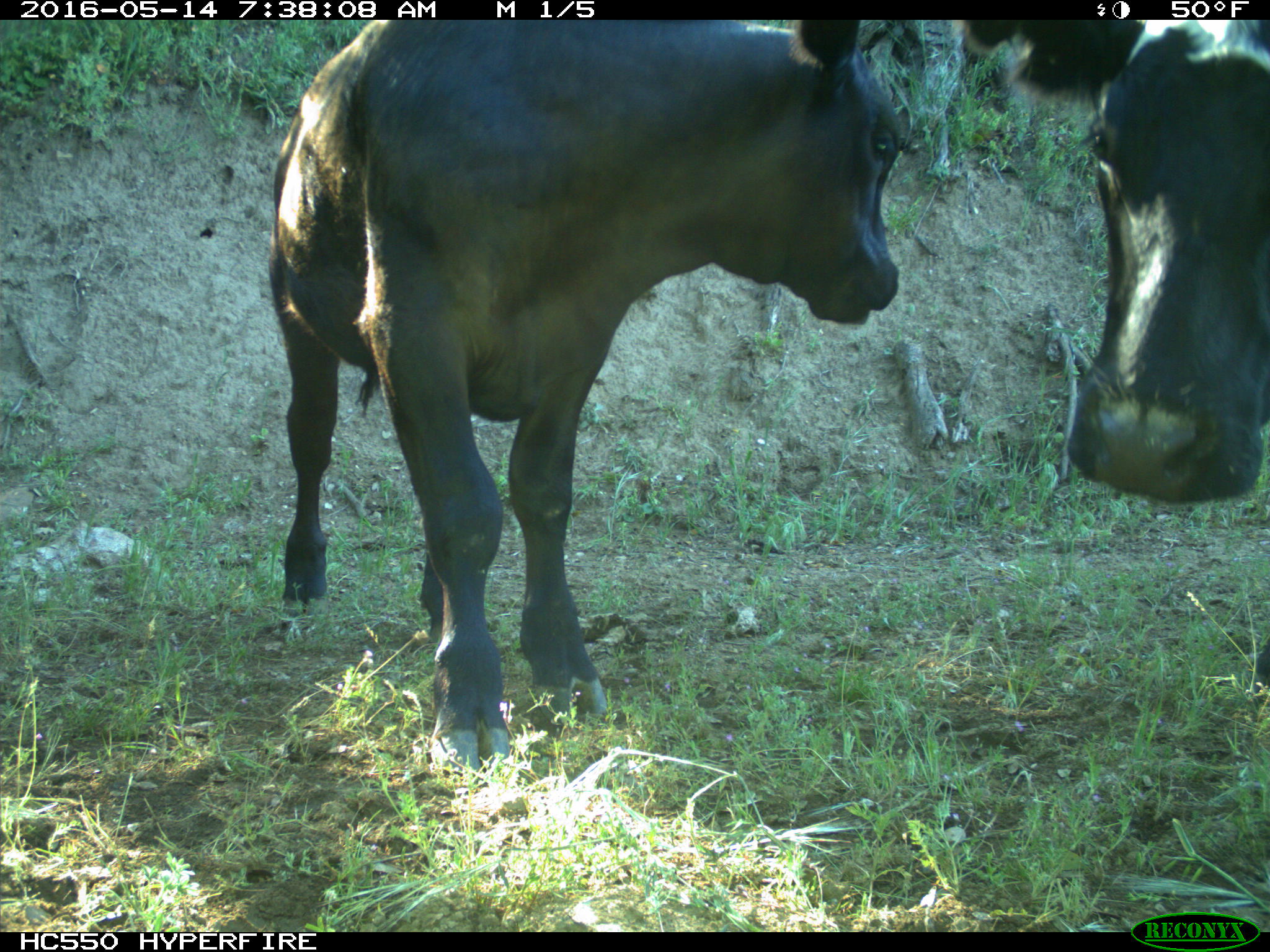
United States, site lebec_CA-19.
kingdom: Animalia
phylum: Chordata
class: Mammalia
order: Artiodactyla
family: Bovidae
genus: Bos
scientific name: Bos taurus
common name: domestic cow